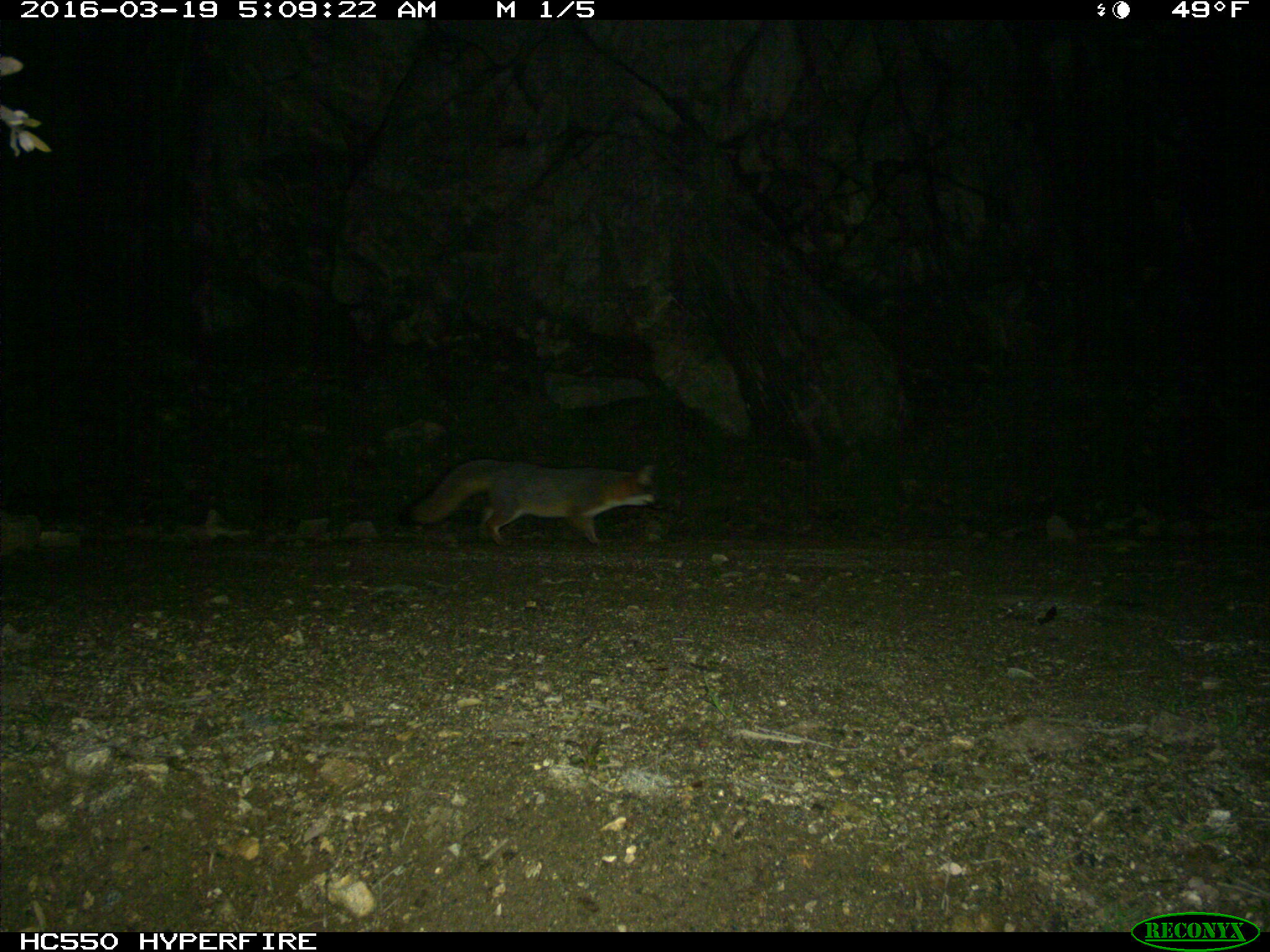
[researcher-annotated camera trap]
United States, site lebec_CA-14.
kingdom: Animalia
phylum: Chordata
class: Mammalia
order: Carnivora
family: Canidae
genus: Urocyon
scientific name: Urocyon cinereoargenteus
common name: gray fox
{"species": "Urocyon cinereoargenteus (gray fox)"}